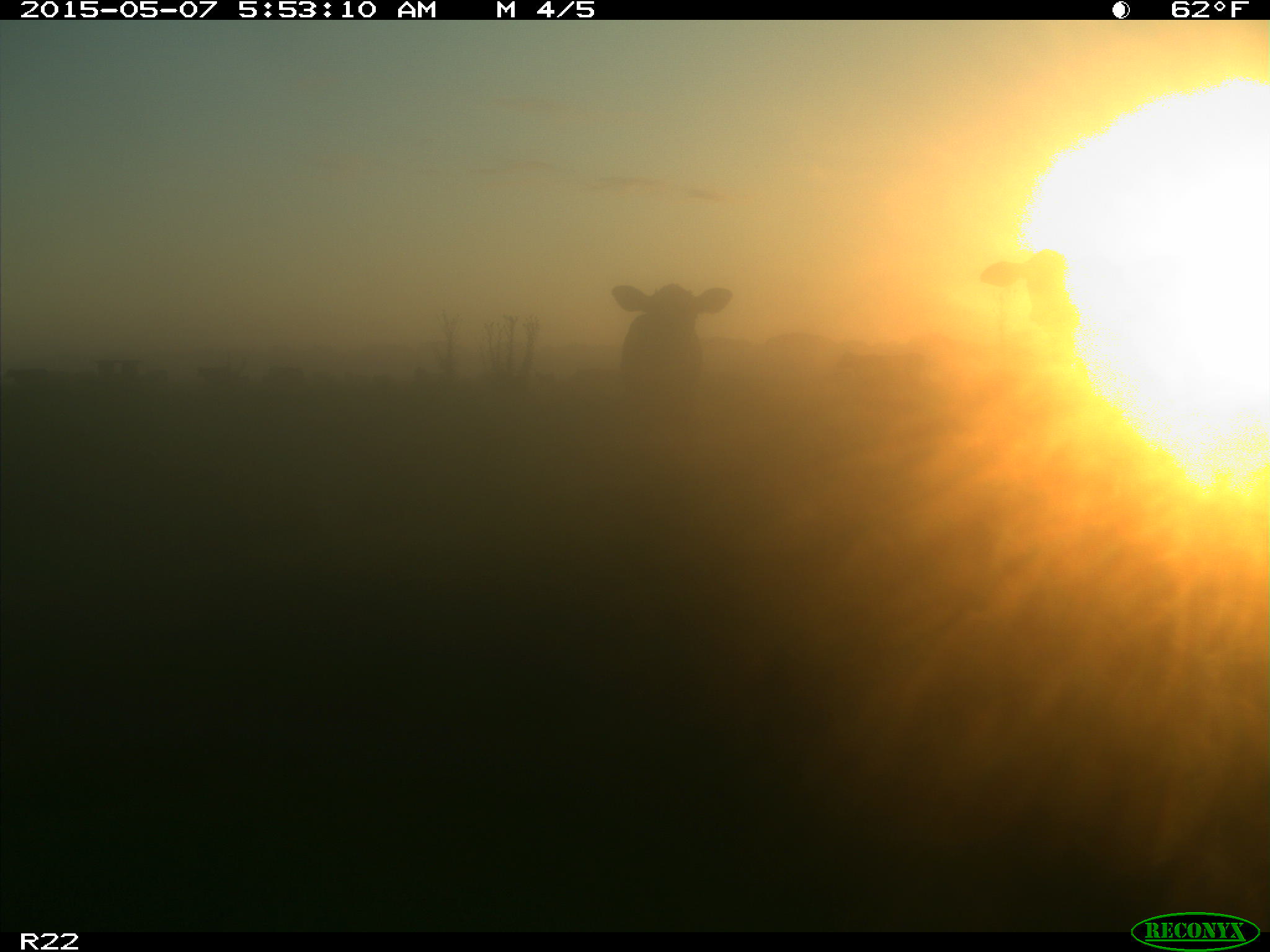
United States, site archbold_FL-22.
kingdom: Animalia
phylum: Chordata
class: Mammalia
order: Artiodactyla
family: Bovidae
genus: Bos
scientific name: Bos taurus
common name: domestic cow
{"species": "Bos taurus (domestic cow)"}